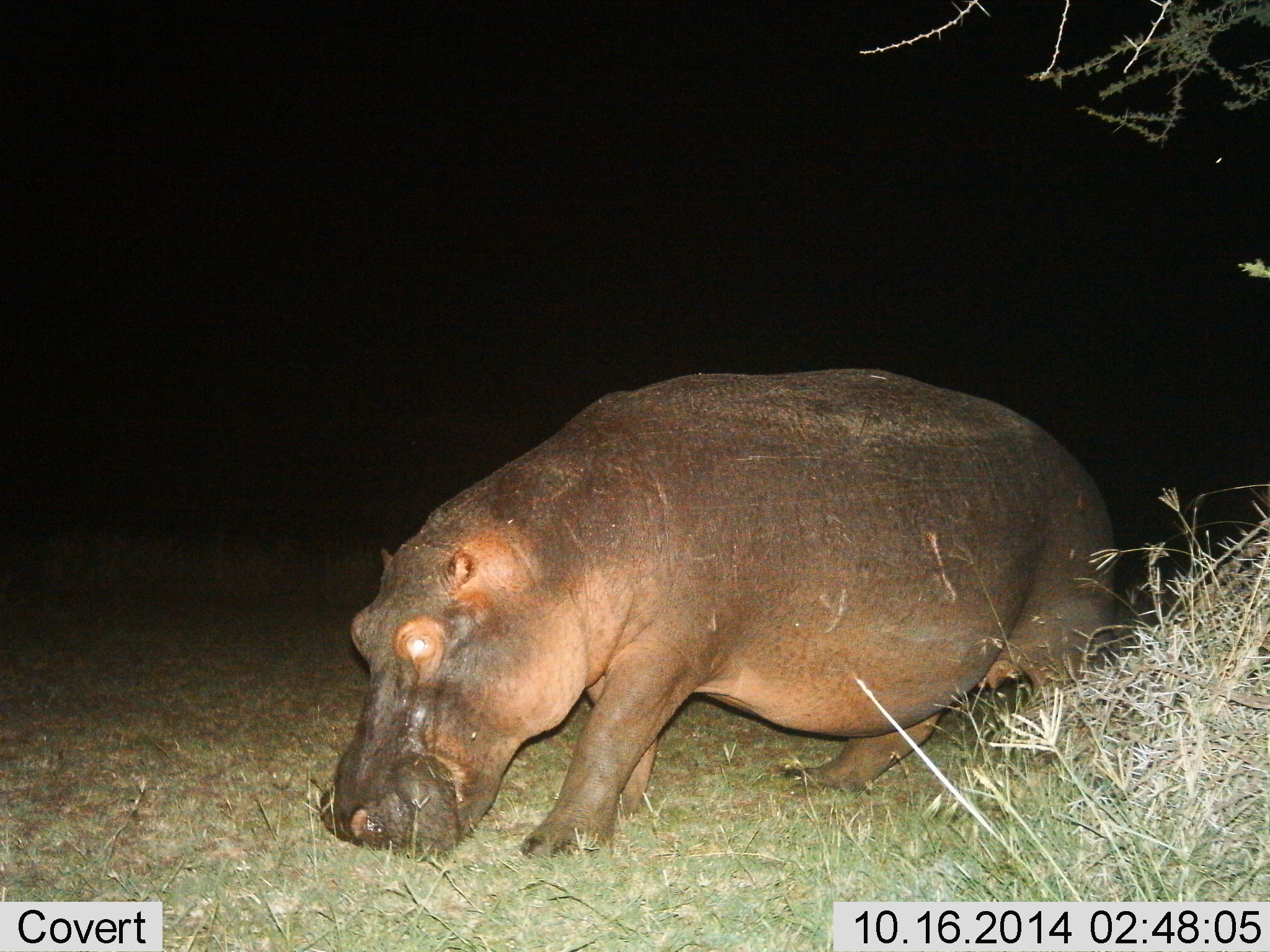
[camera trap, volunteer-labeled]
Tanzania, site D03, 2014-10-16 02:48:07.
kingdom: Animalia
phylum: Chordata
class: Mammalia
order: Artiodactyla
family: Hippopotamidae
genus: Hippopotamus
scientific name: Hippopotamus amphibius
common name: hippopotamus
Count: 1.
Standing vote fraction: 10%.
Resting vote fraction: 0%.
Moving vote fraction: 60%.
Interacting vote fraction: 0%.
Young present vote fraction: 0%.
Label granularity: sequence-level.